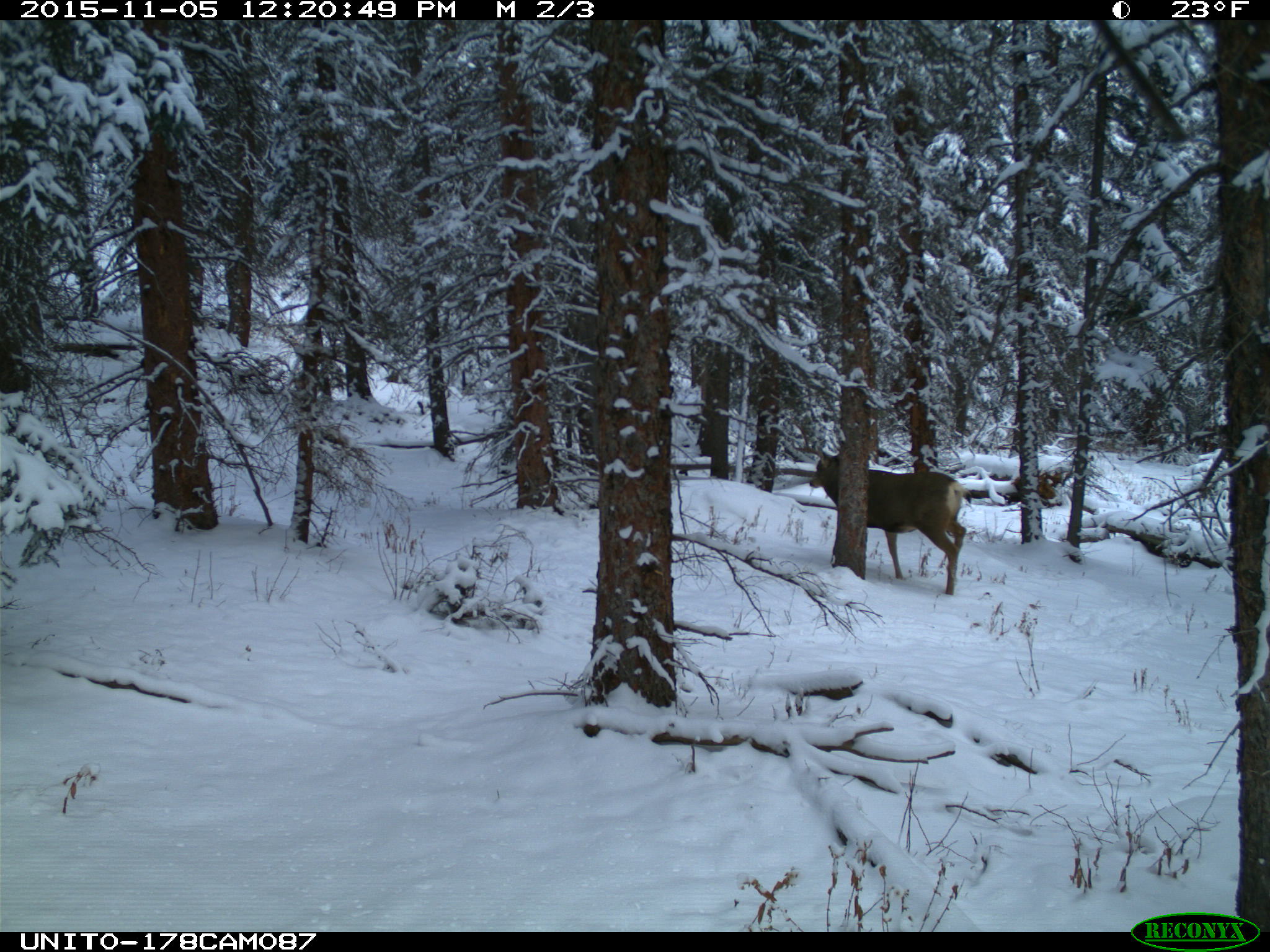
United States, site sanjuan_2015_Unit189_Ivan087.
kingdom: Animalia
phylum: Chordata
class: Mammalia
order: Artiodactyla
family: Cervidae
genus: Odocoileus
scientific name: Odocoileus hemionus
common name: mule deer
Odocoileus hemionus (mule deer).